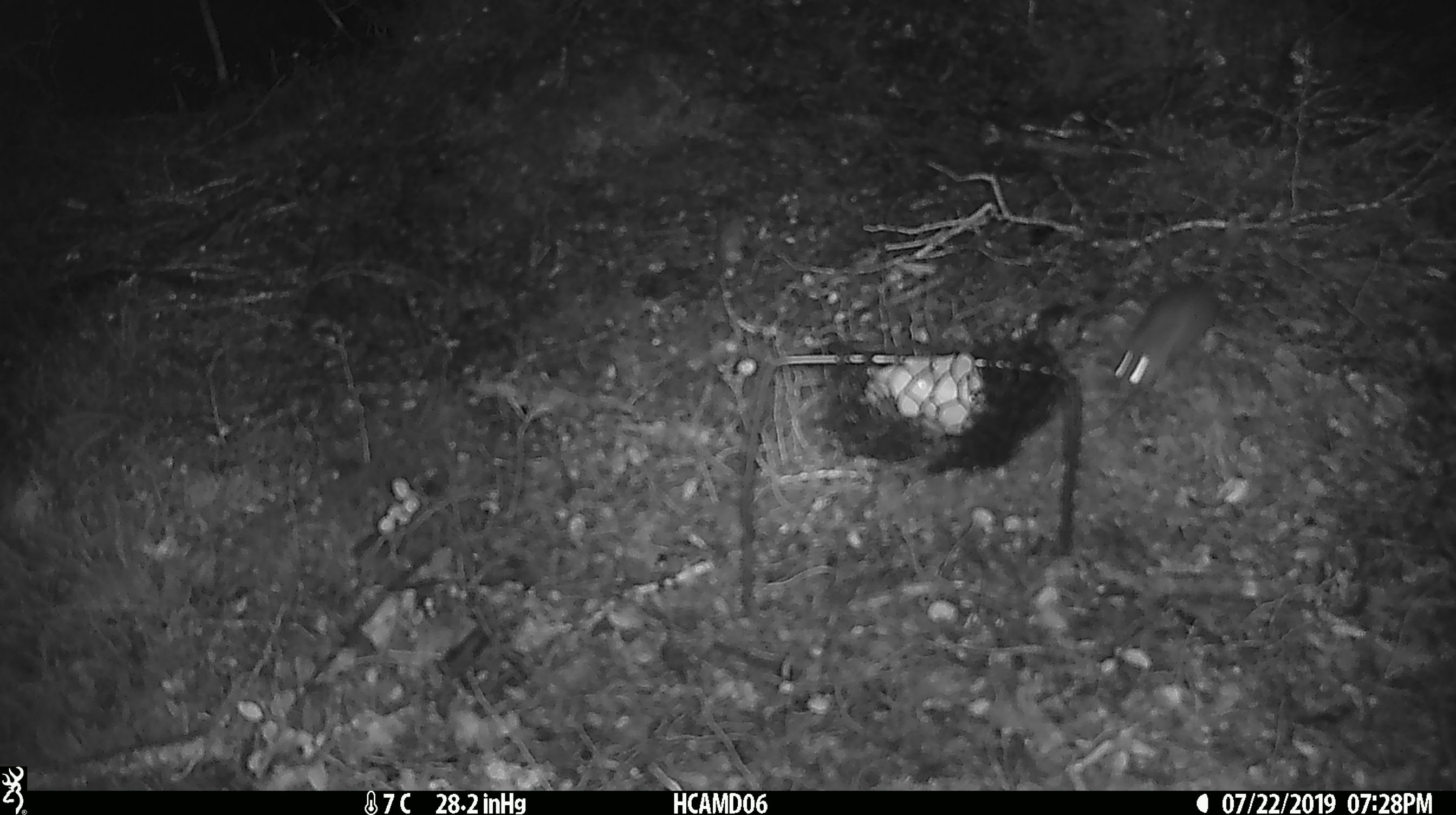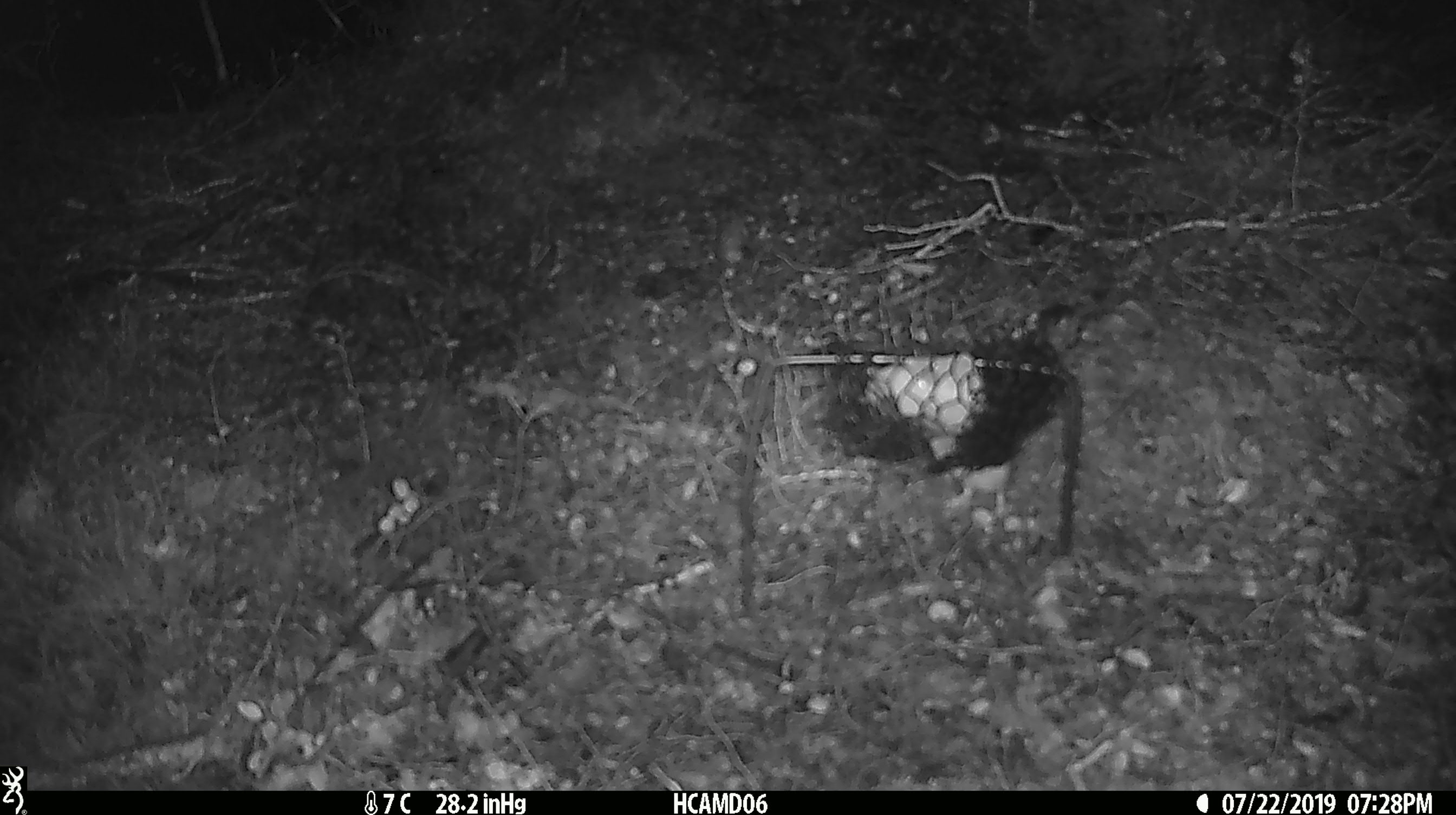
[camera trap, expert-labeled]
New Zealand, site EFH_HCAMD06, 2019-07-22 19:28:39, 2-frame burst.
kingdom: Animalia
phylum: Chordata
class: Mammalia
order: Rodentia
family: Muridae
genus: Mus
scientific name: Mus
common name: mouse